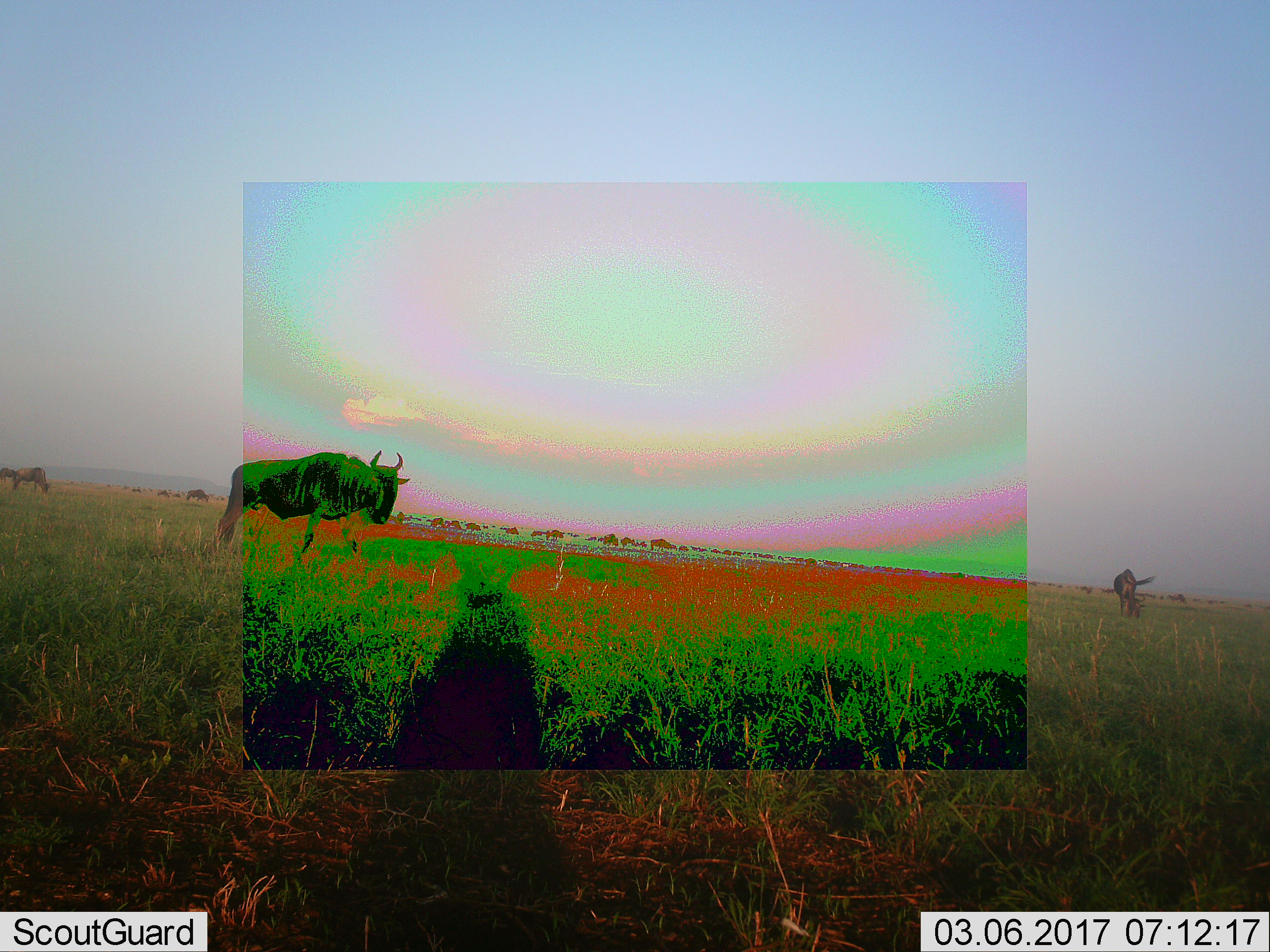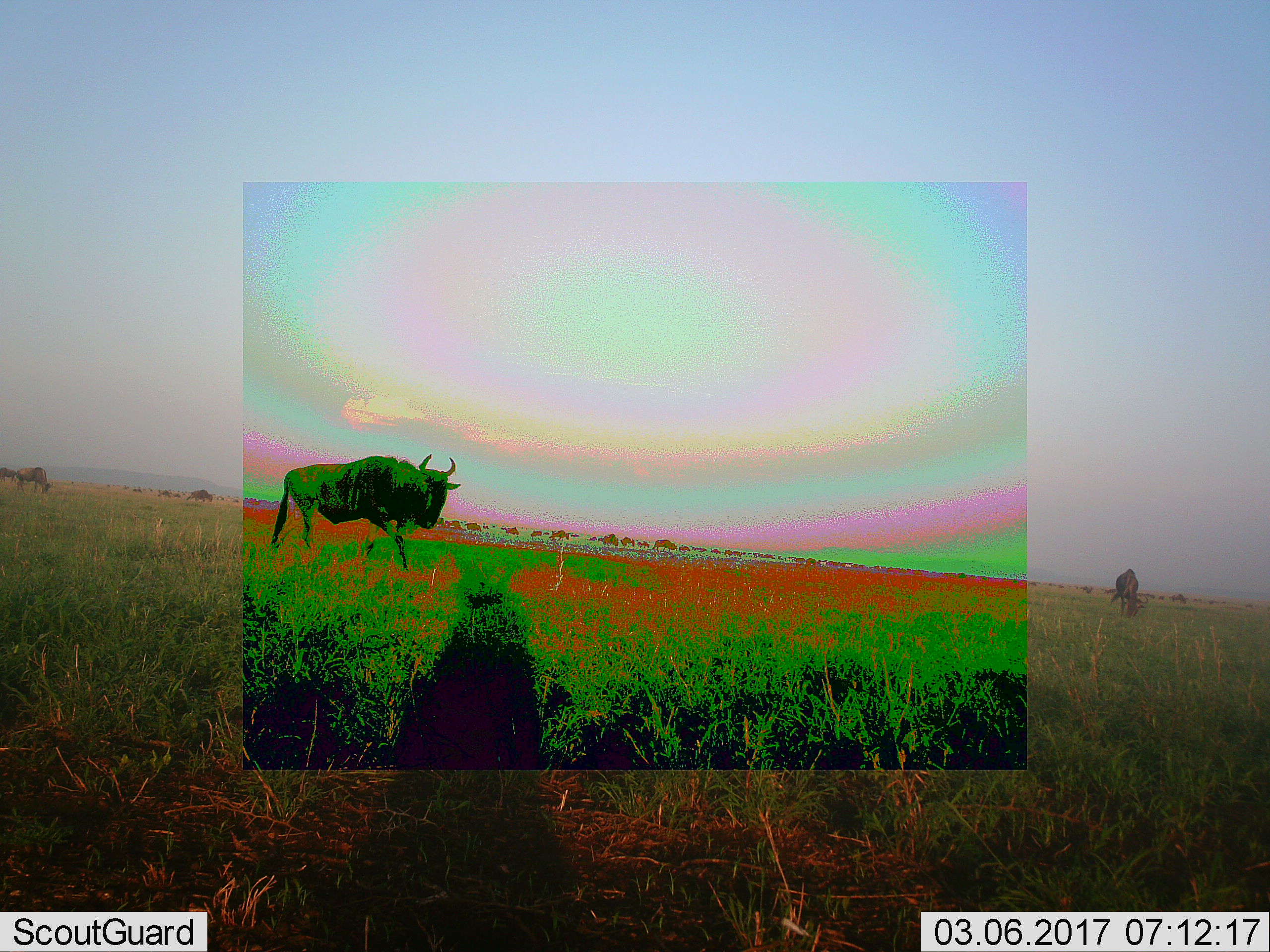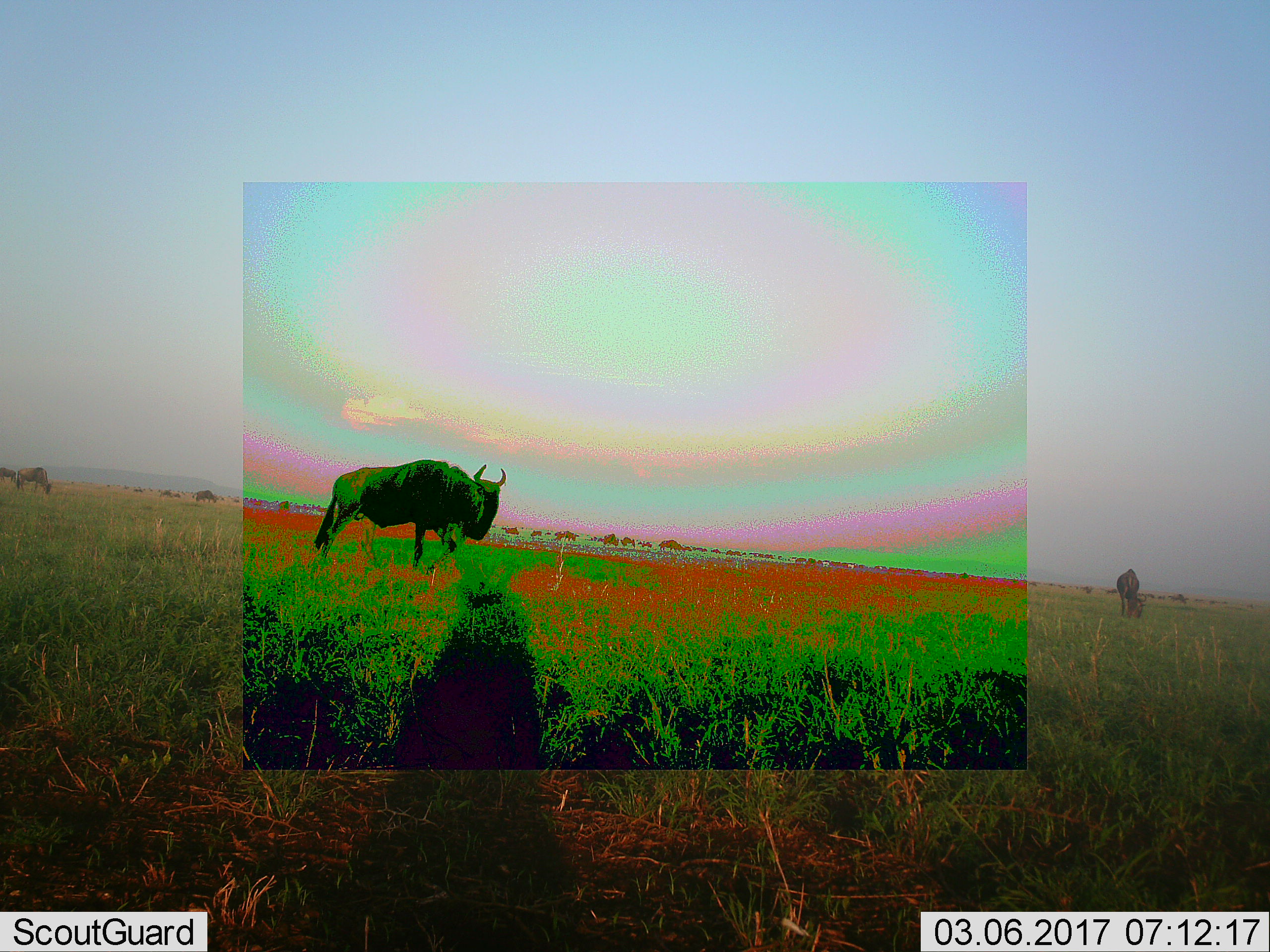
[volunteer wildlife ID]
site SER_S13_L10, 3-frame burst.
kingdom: Animalia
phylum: Chordata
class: Mammalia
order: Artiodactyla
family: Bovidae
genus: Connochaetes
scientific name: Connochaetes taurinus taurinus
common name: blue wildebeest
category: wildebeestblue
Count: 5.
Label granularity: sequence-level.